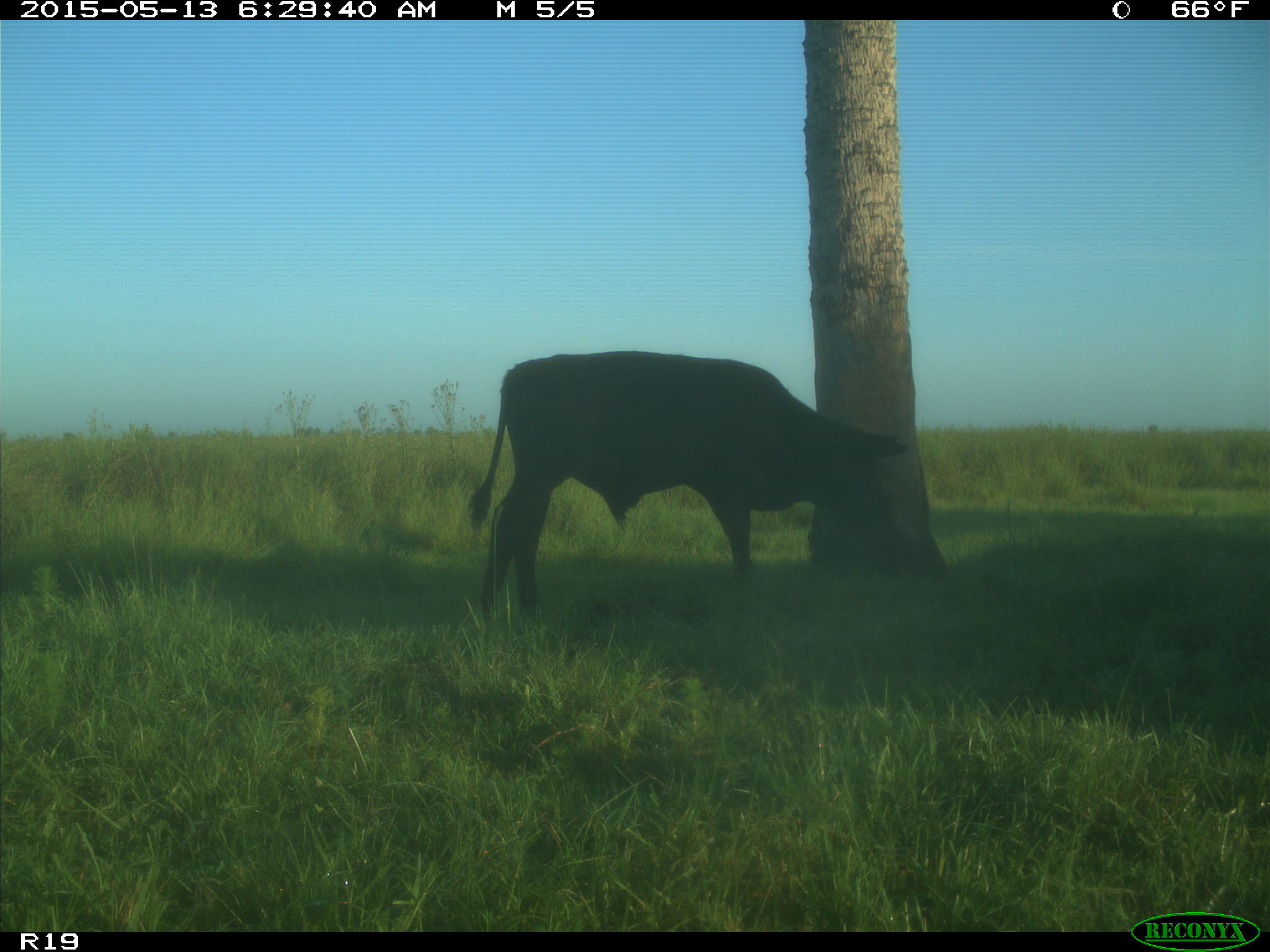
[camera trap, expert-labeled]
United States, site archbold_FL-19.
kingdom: Animalia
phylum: Chordata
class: Mammalia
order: Artiodactyla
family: Bovidae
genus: Bos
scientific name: Bos taurus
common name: domestic cow